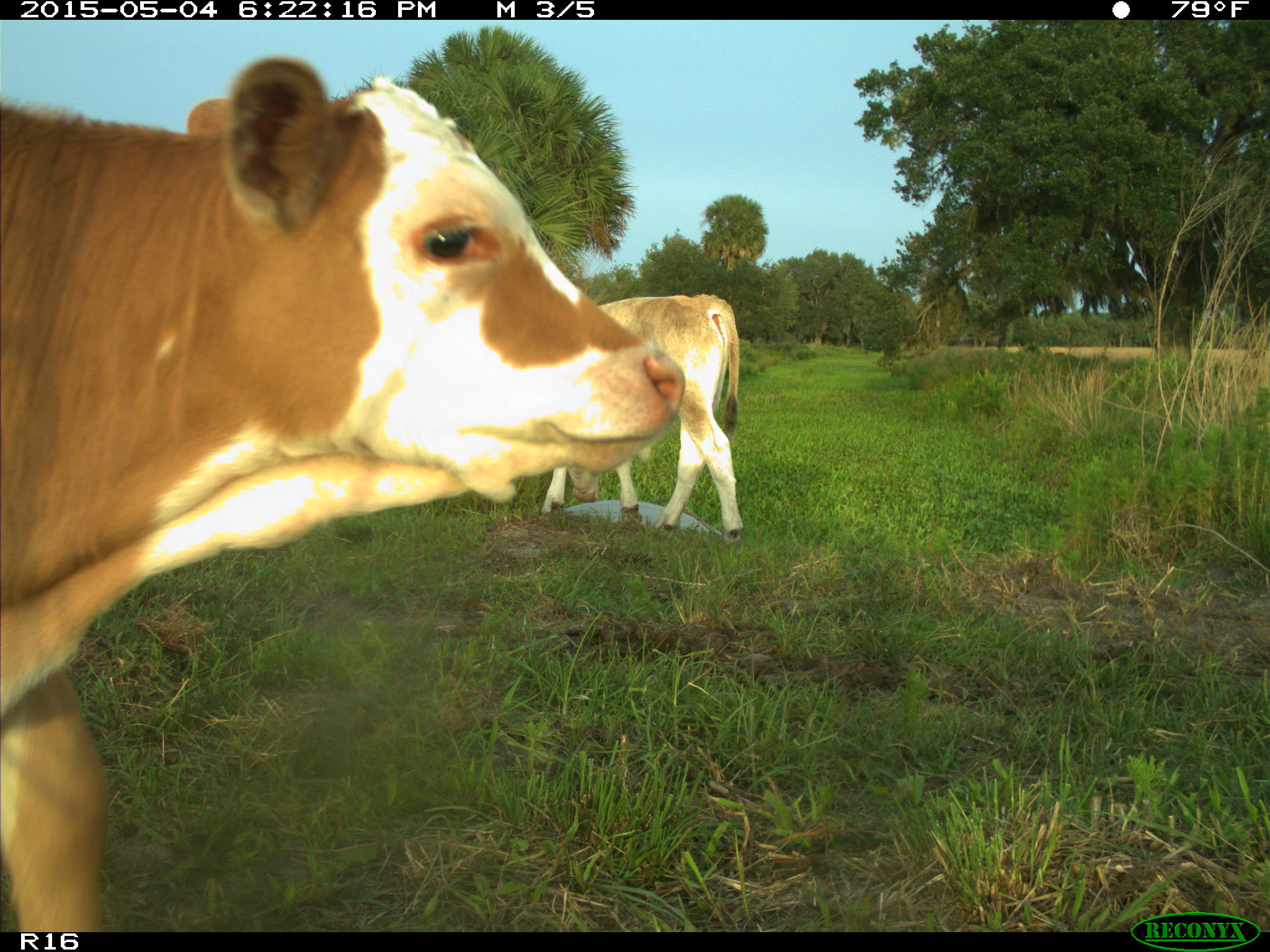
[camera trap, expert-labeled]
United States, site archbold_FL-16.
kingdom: Animalia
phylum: Chordata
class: Mammalia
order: Artiodactyla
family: Bovidae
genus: Bos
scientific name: Bos taurus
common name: domestic cow